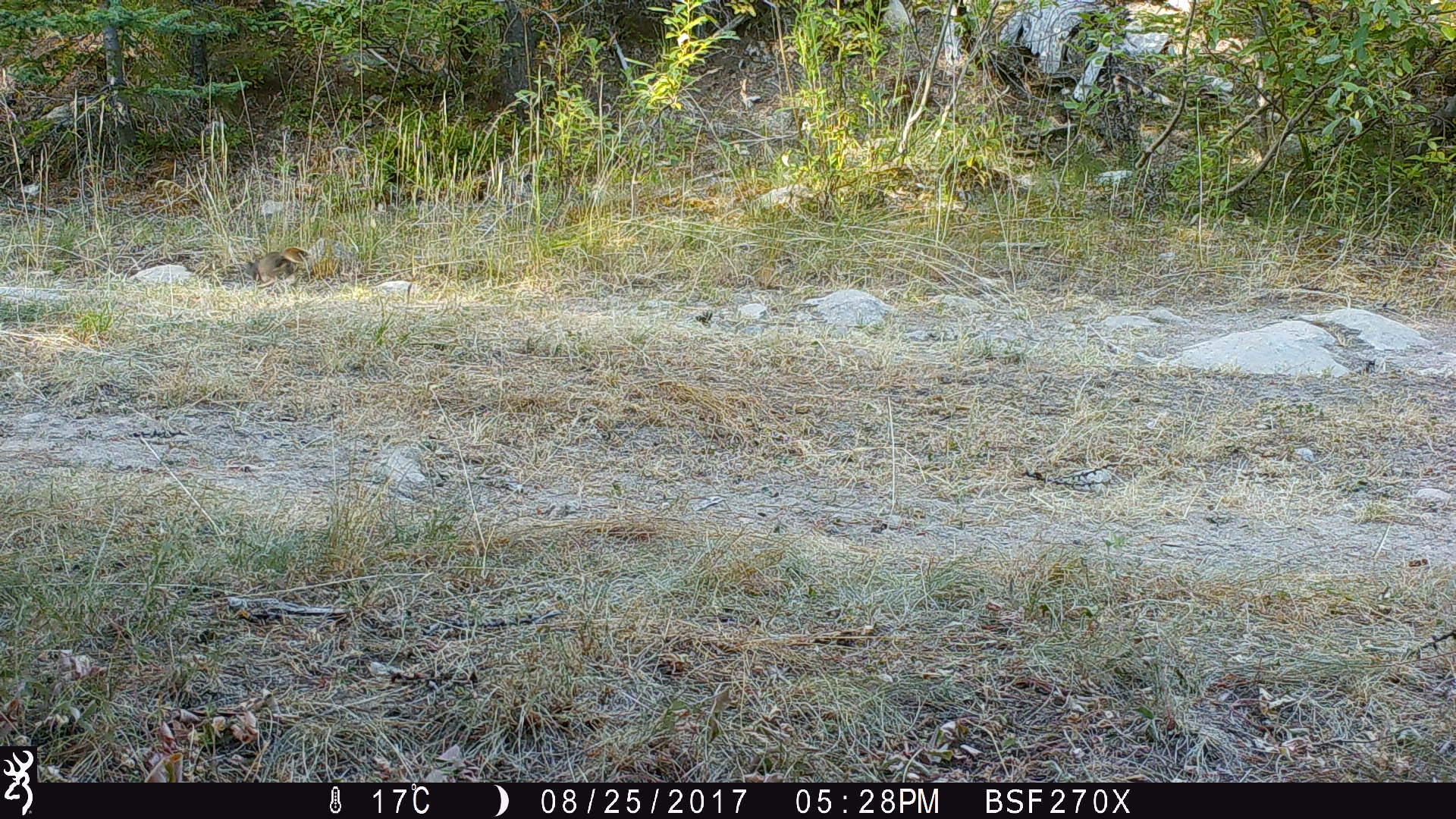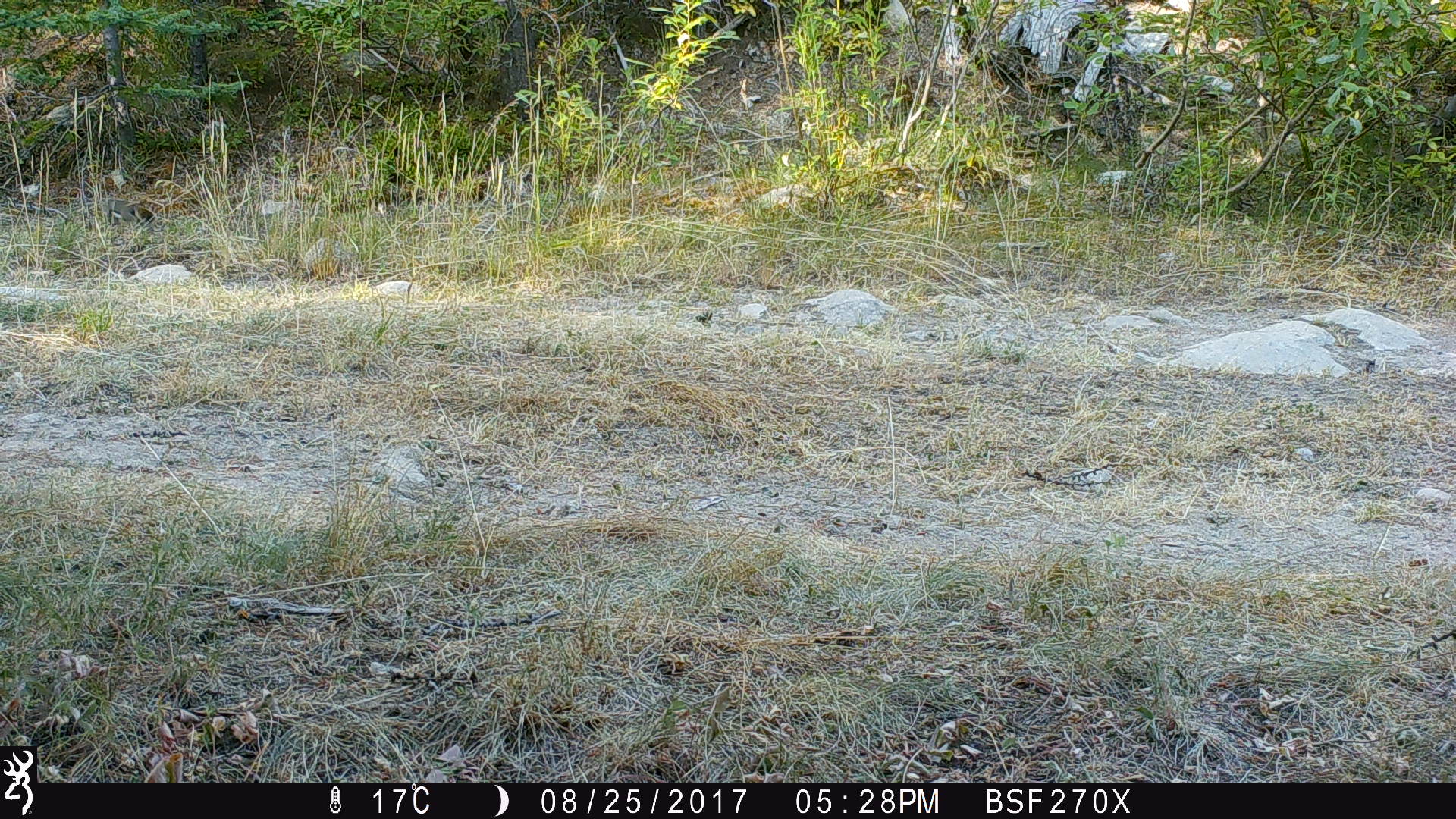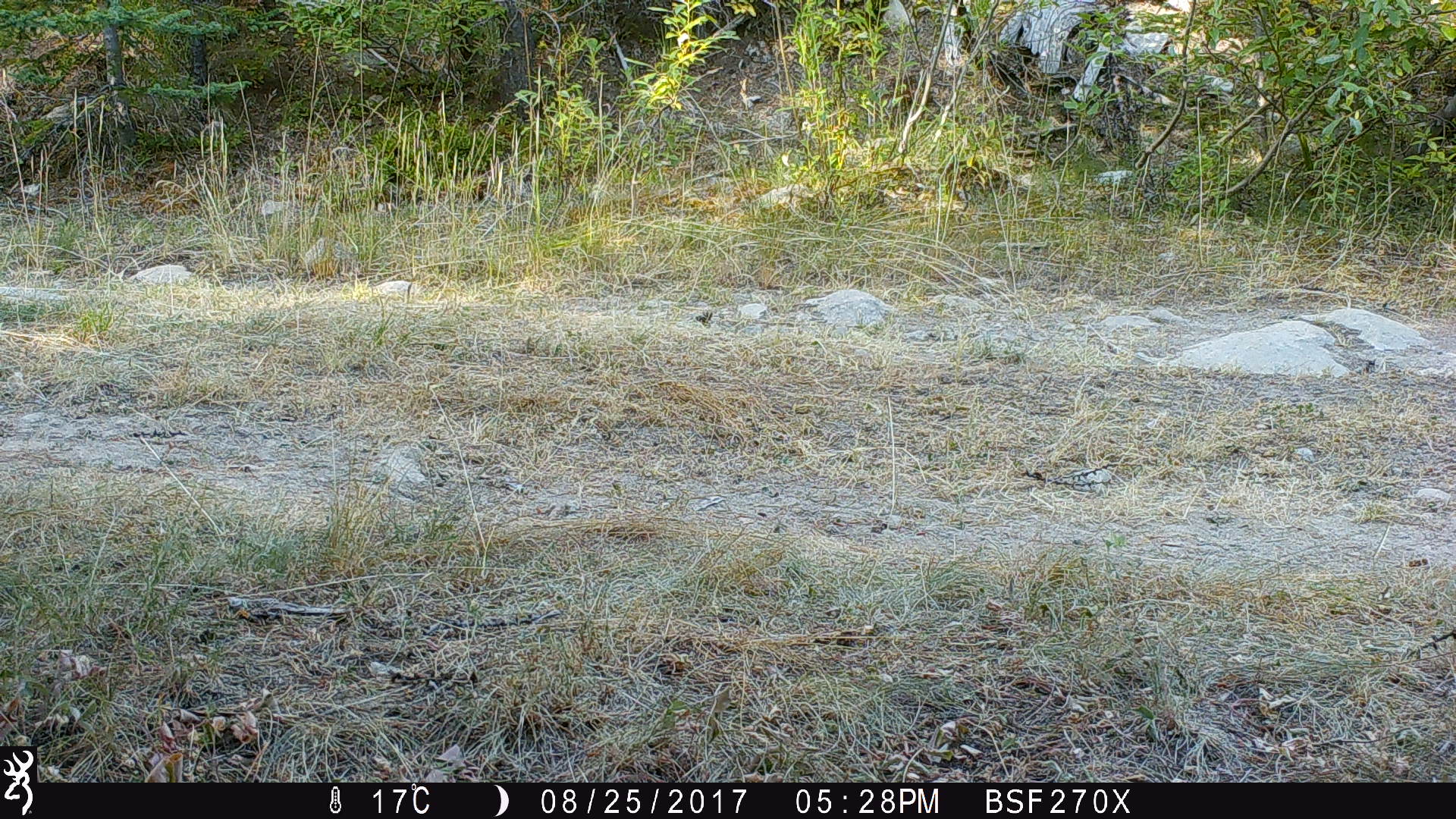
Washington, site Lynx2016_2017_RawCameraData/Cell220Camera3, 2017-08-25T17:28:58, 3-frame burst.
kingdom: Animalia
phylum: Chordata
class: Mammalia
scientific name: Mammalia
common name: small mammal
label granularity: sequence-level